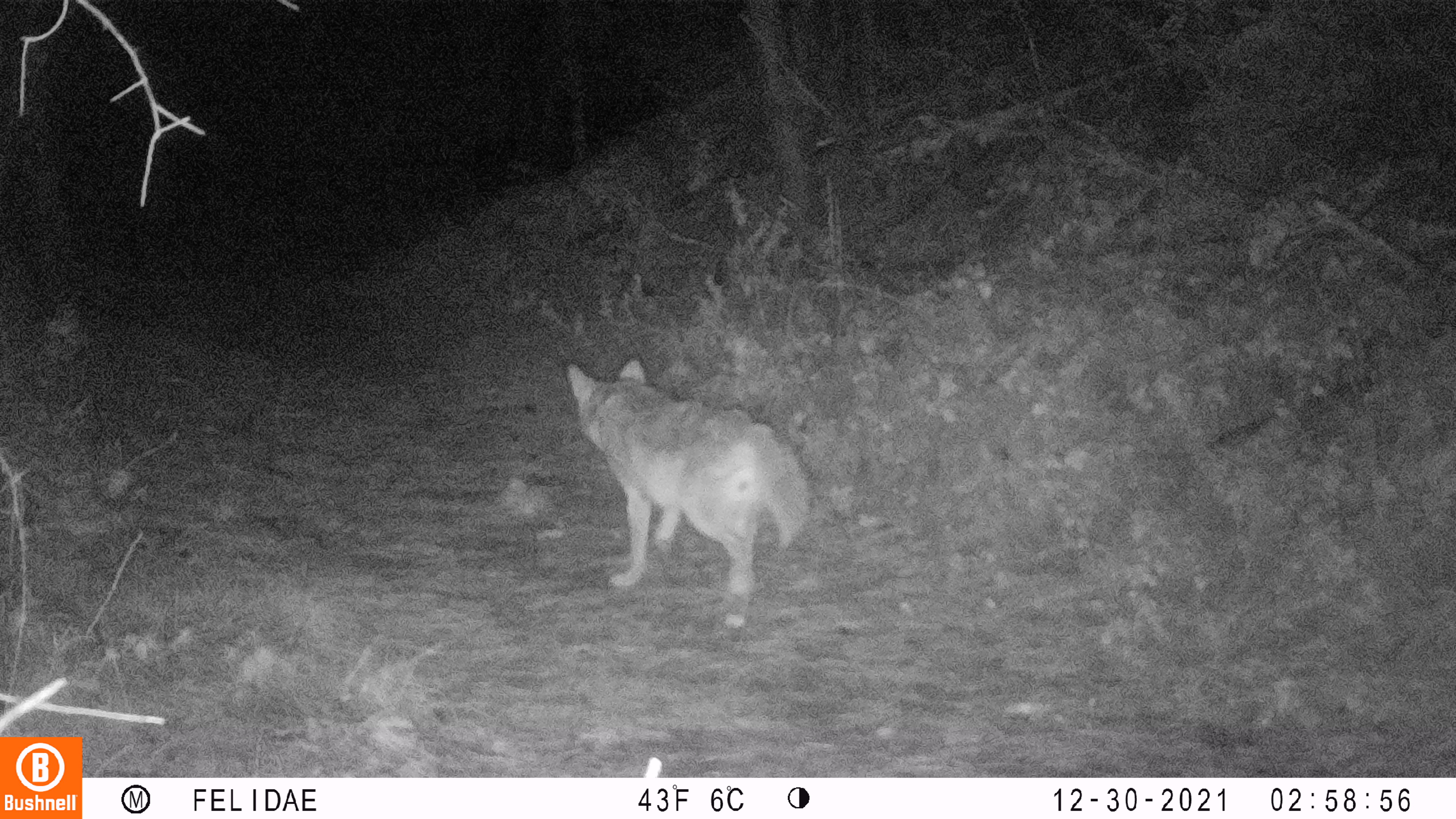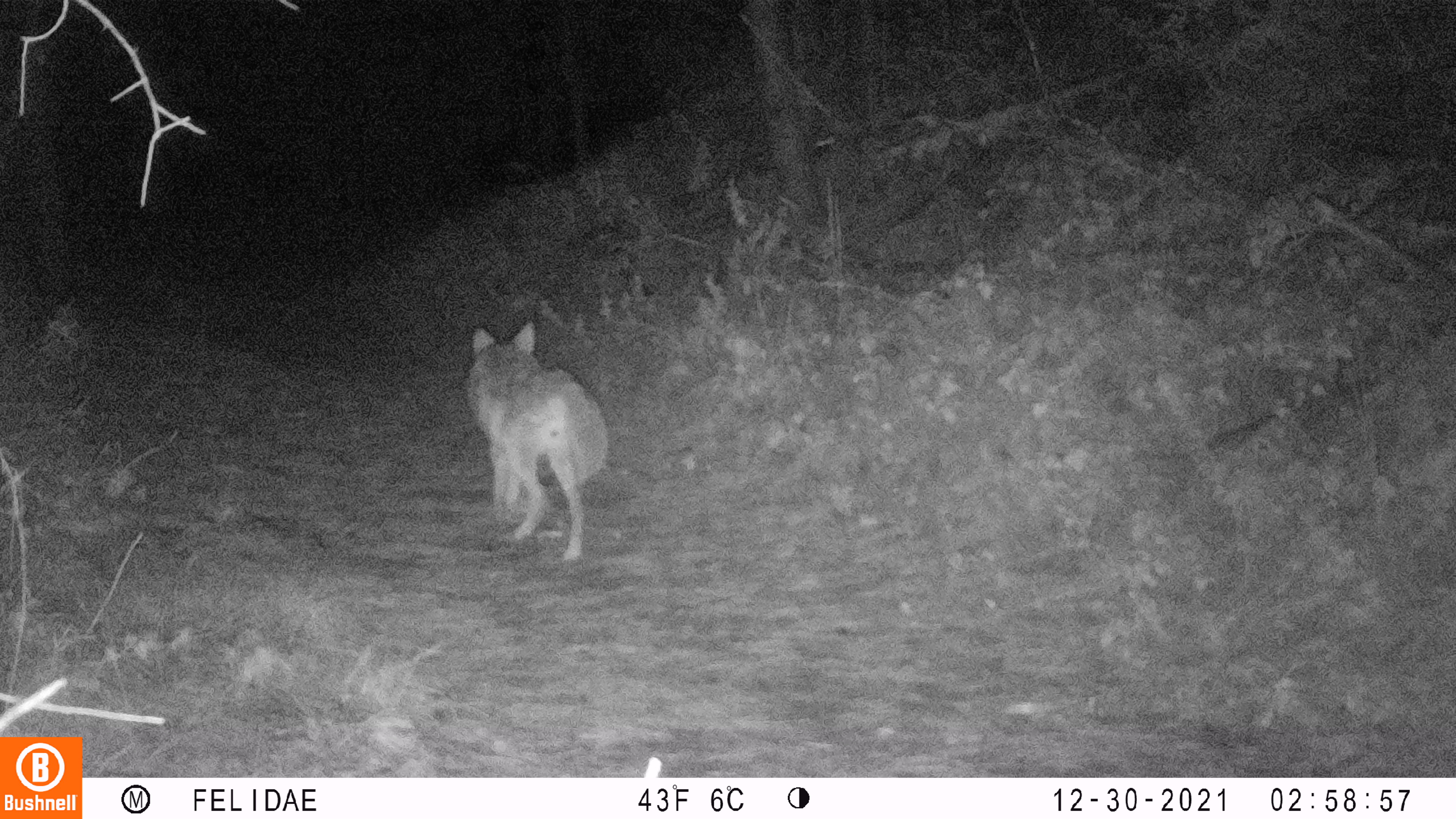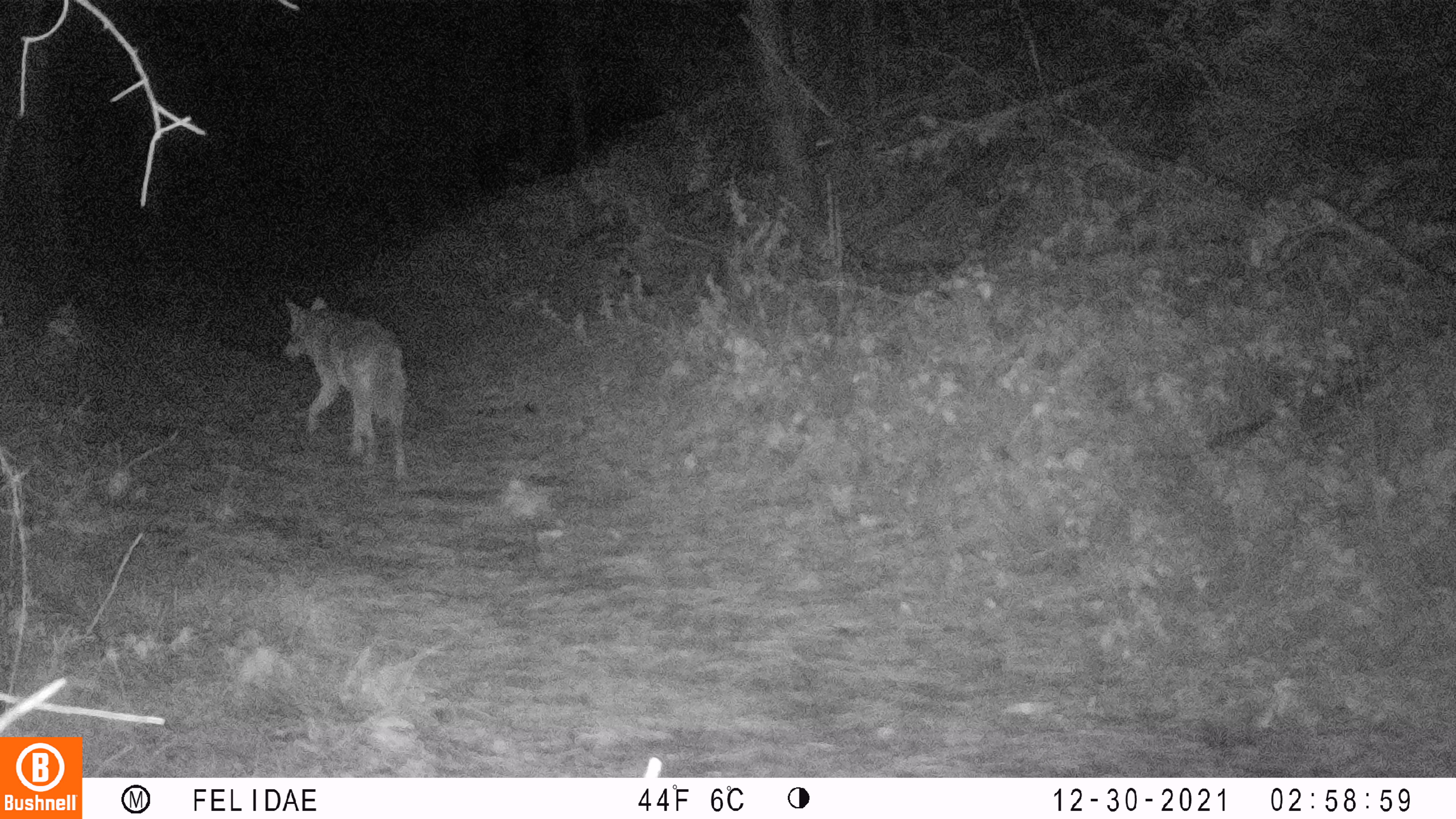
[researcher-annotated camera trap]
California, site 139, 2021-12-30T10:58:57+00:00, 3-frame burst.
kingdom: Animalia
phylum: Chordata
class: Mammalia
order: Carnivora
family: Canidae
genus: Canis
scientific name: Canis latrans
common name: coyote